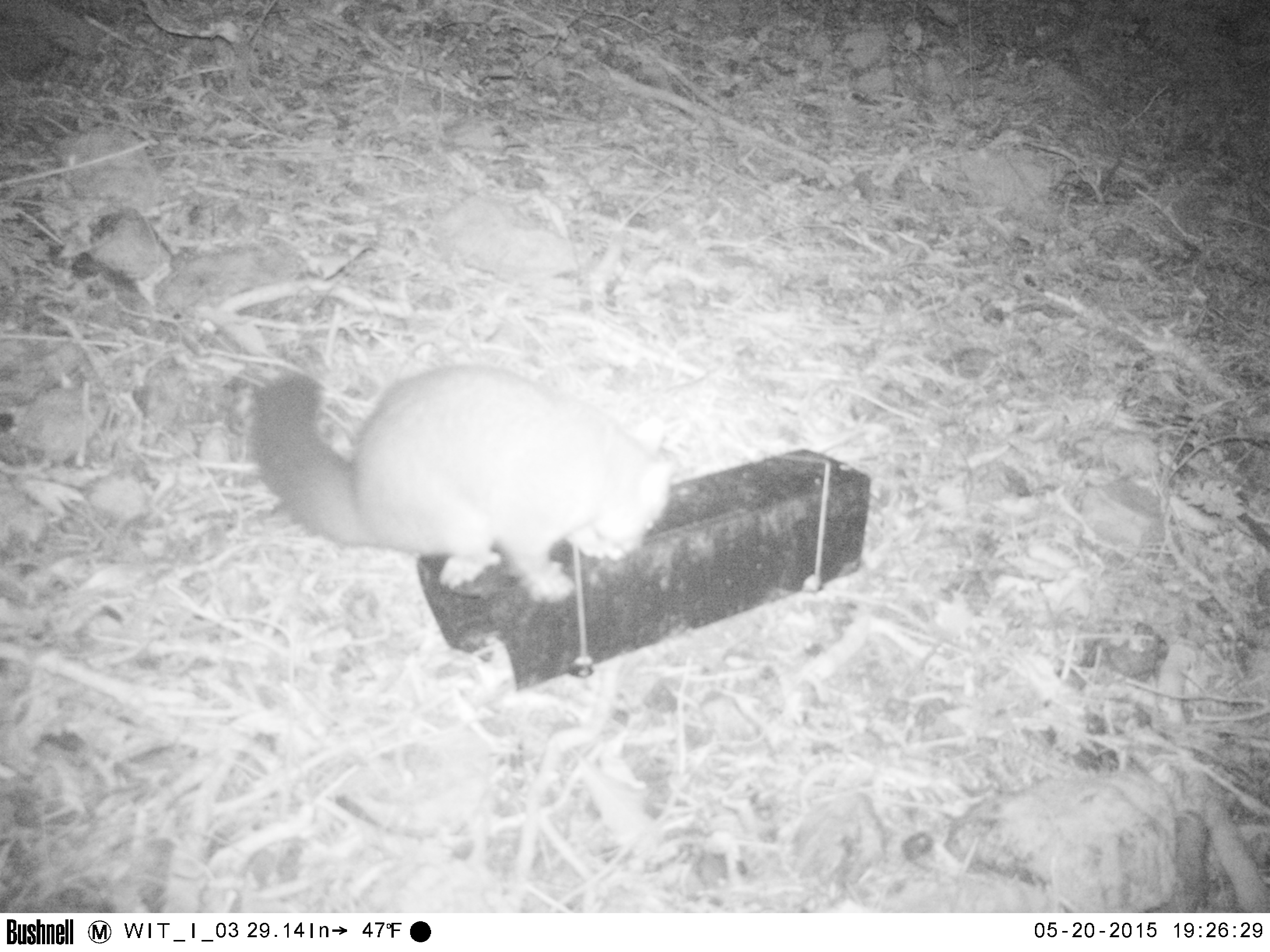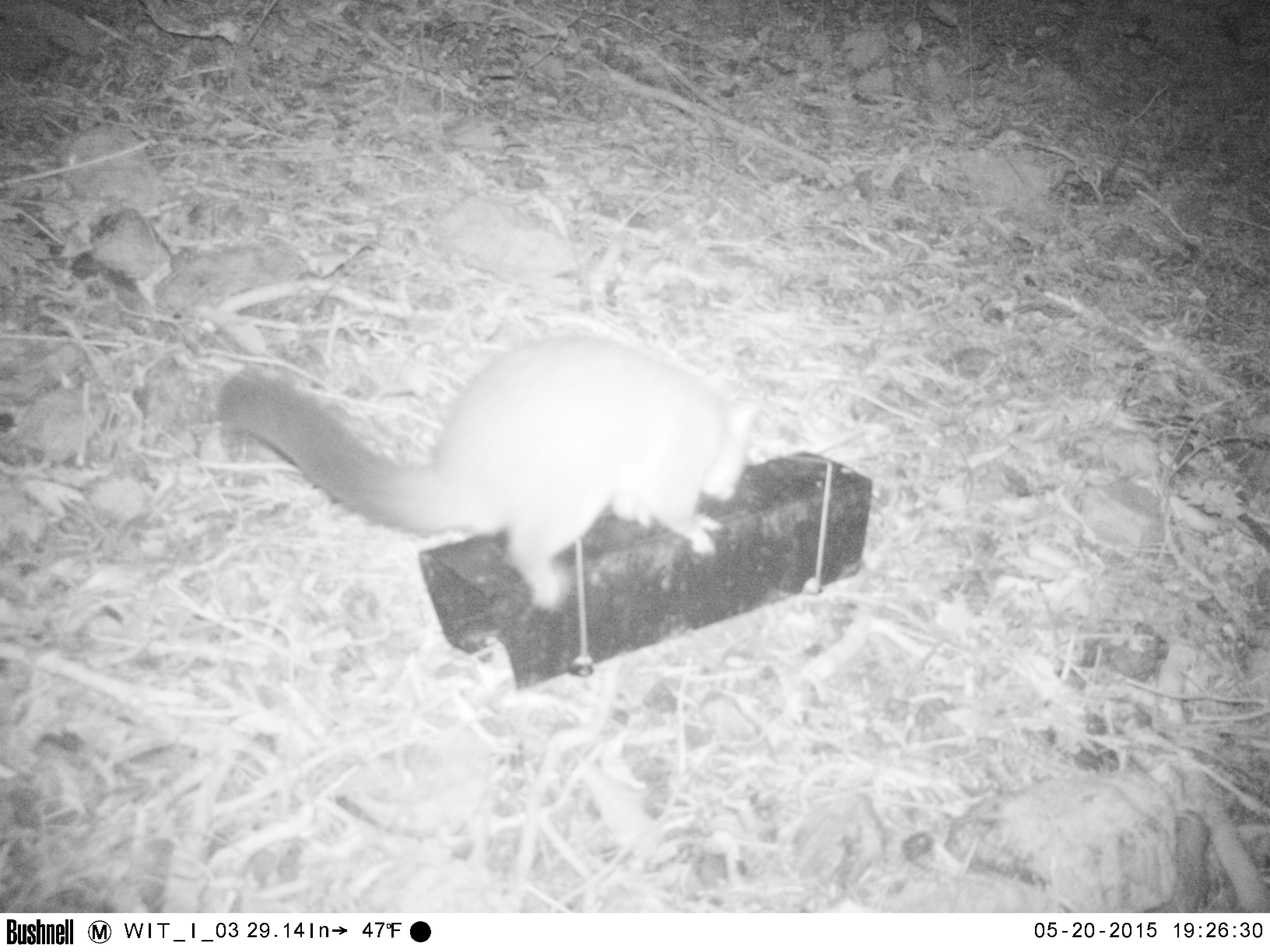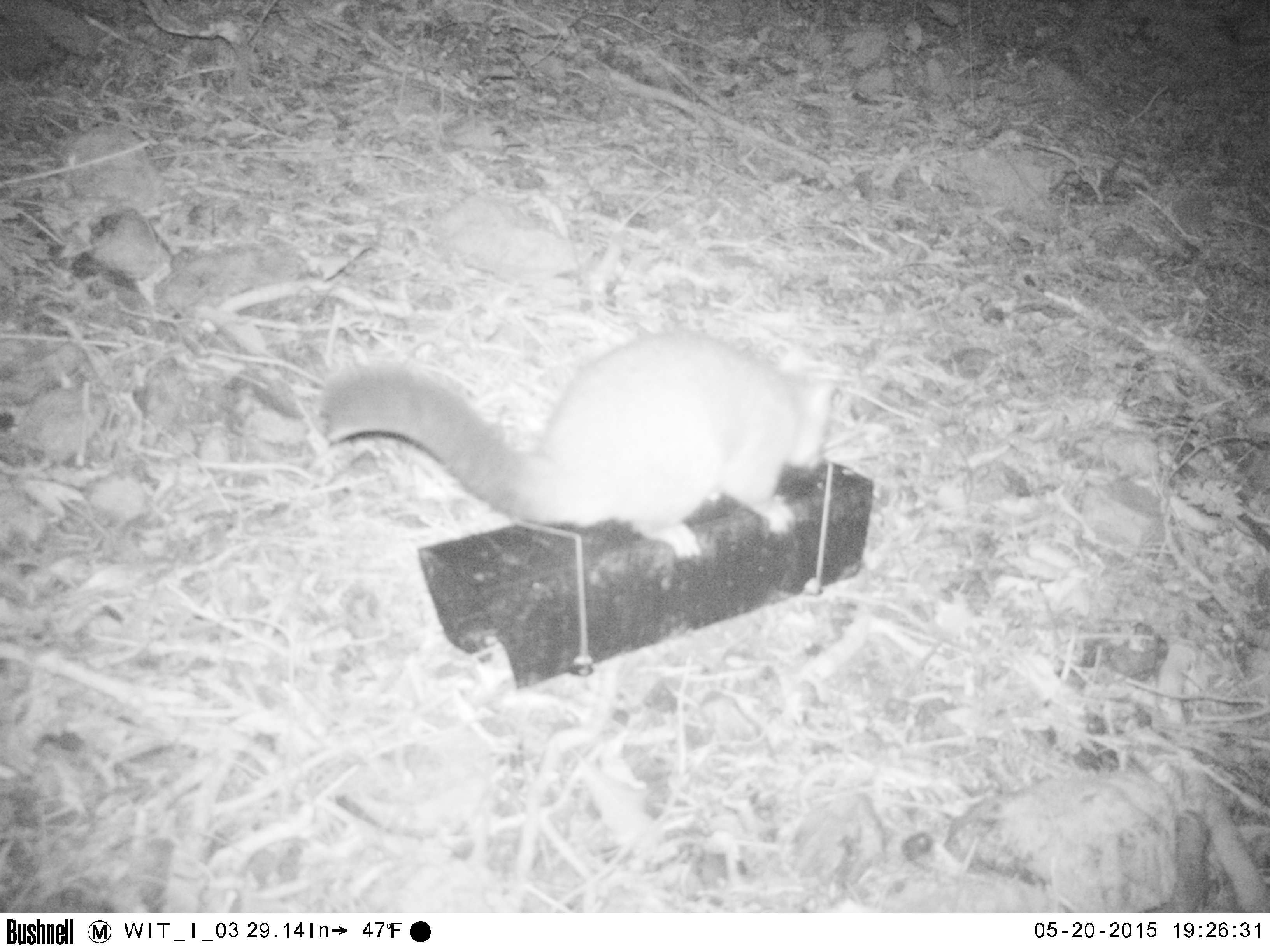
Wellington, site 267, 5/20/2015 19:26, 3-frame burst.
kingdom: Animalia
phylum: Chordata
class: Mammalia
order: Didelphimorphia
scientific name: Didelphimorphia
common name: possum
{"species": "possum (Didelphimorphia)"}